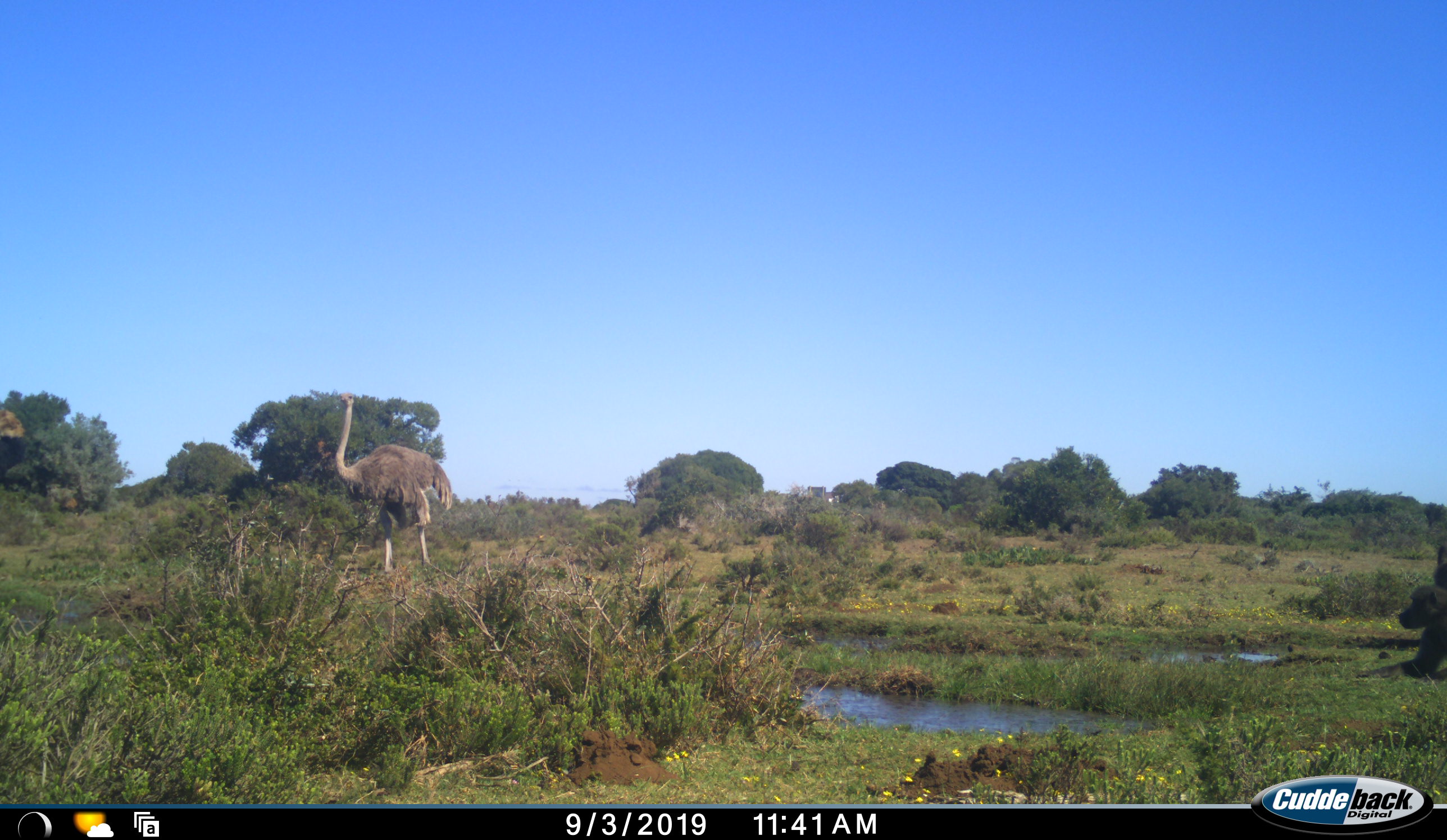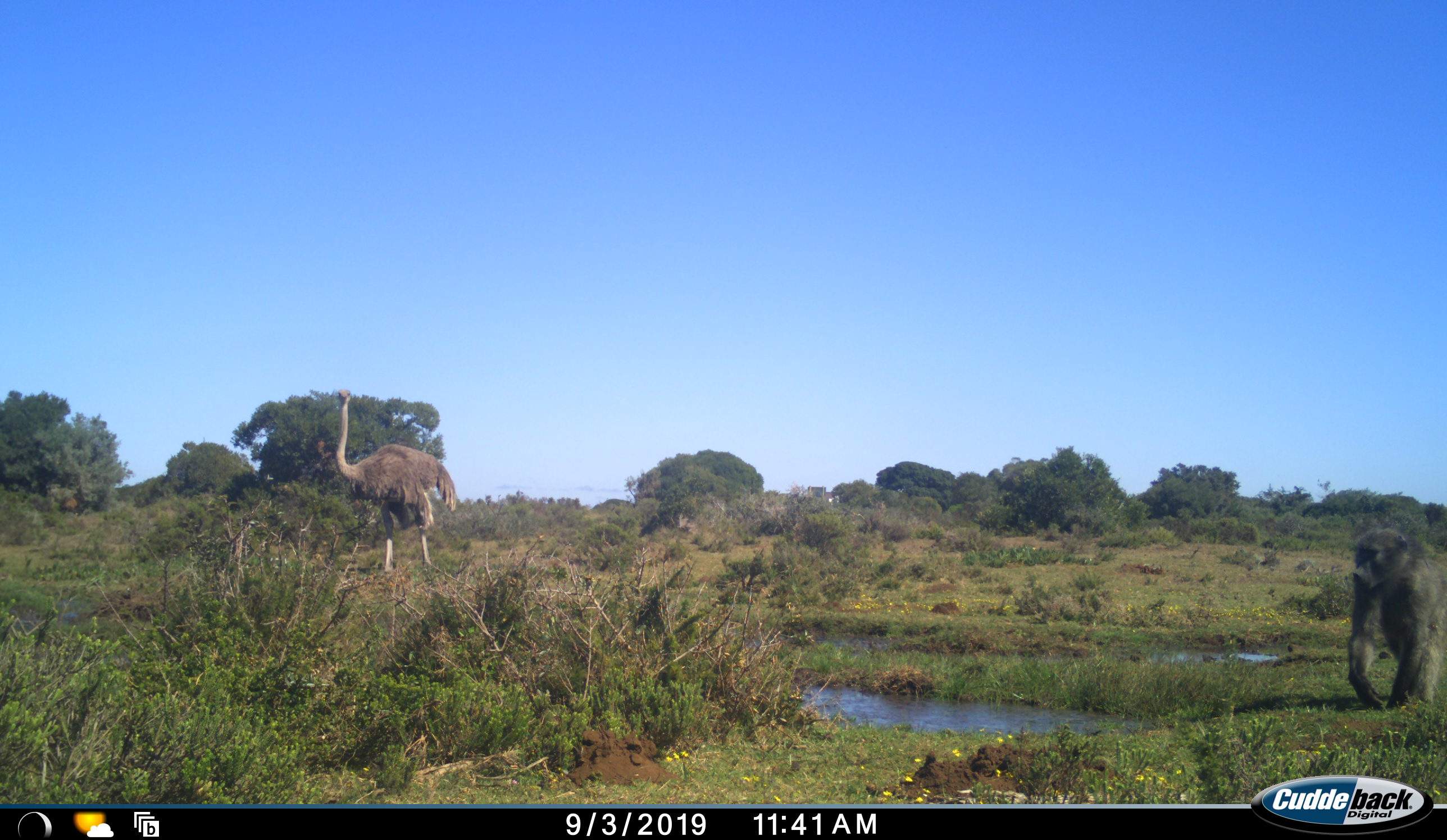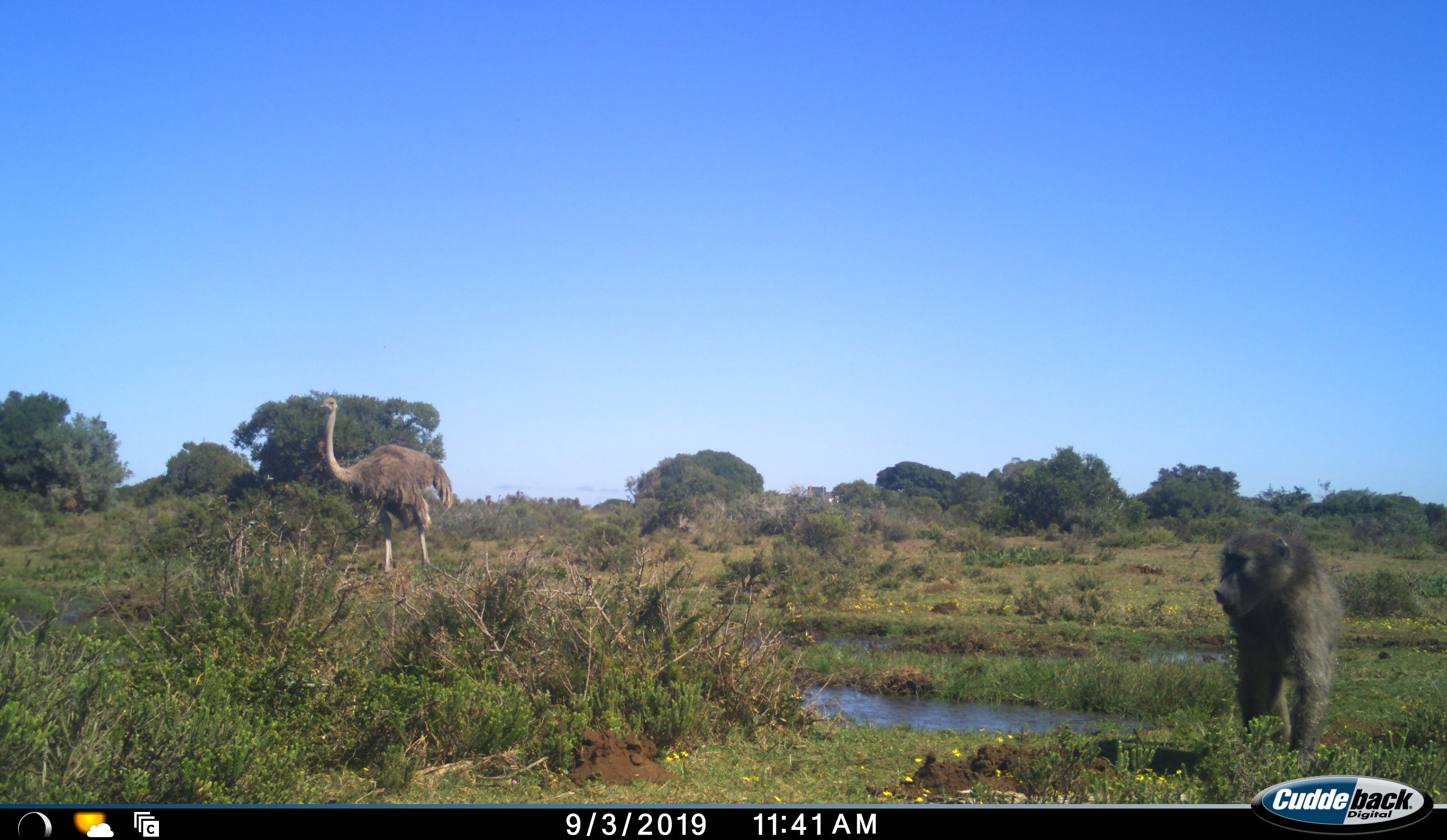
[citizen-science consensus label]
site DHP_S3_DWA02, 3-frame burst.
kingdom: Animalia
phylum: Chordata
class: Mammalia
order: Primates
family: Cercopithecidae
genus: Papio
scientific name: Papio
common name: baboon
Baboon (Papio), count 1. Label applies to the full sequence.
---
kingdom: Animalia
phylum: Chordata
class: Aves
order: Struthioniformes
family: Struthionidae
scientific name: Struthionidae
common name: ostrich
Ostrich (Struthionidae), count 1. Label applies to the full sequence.